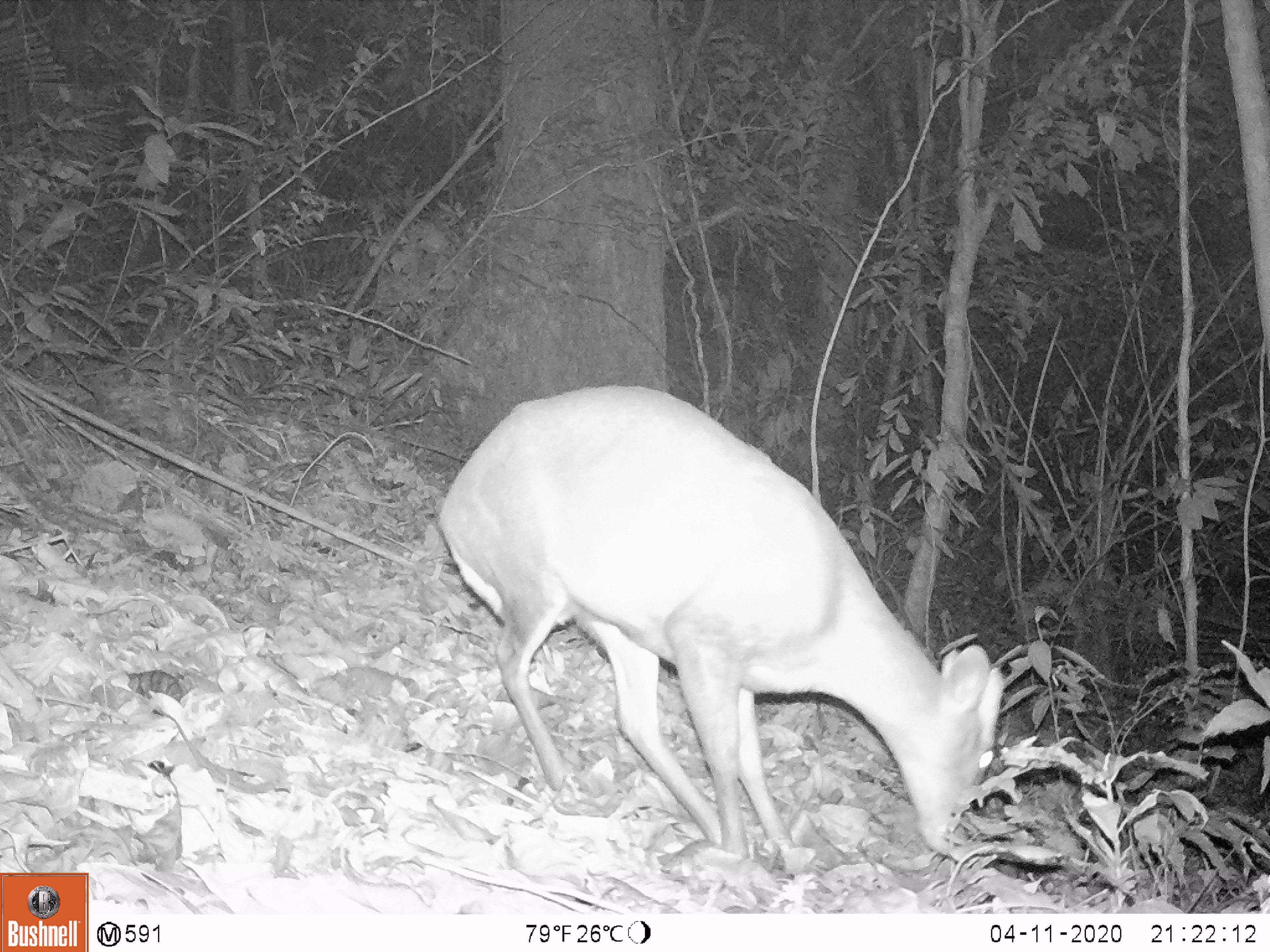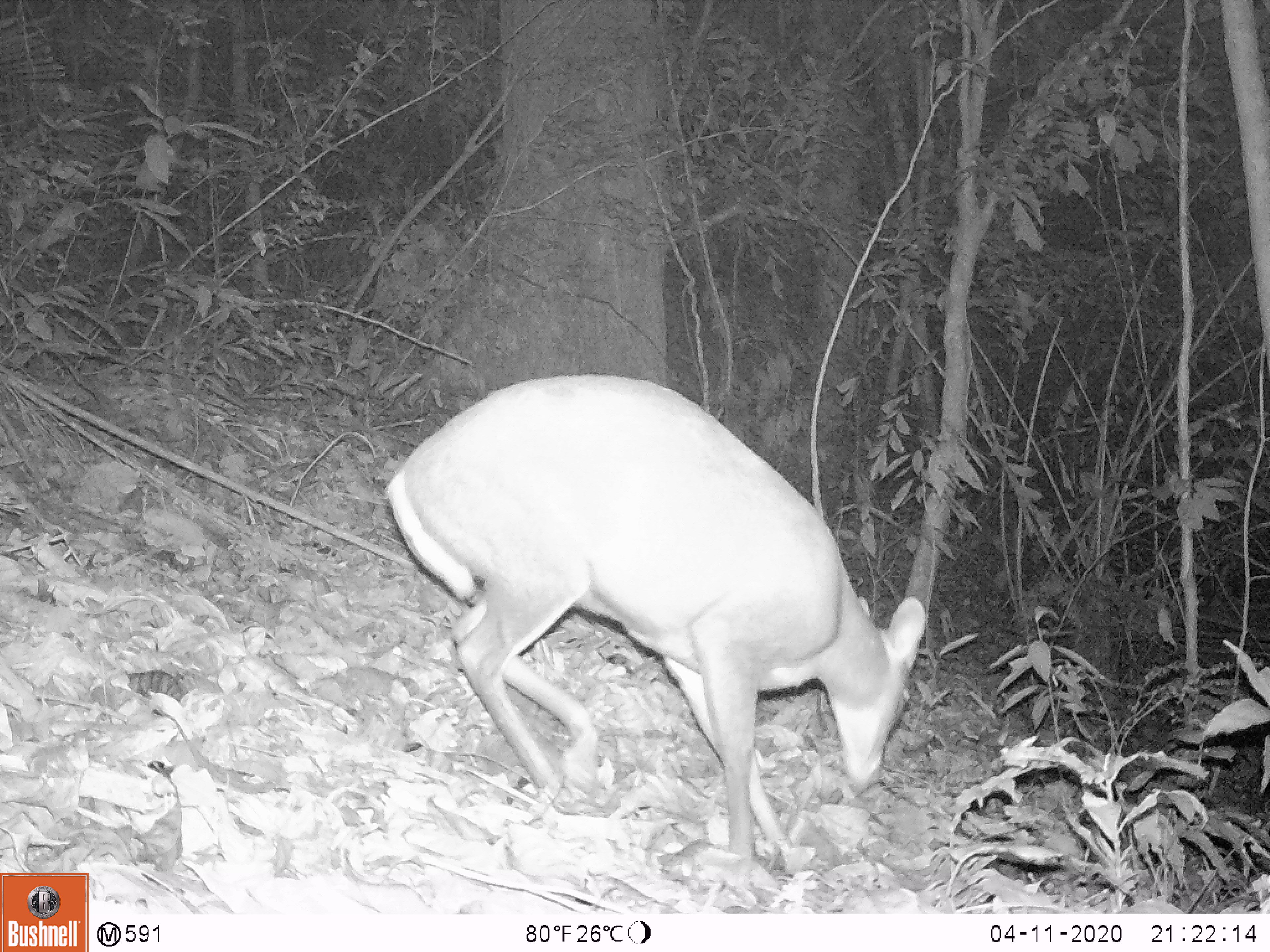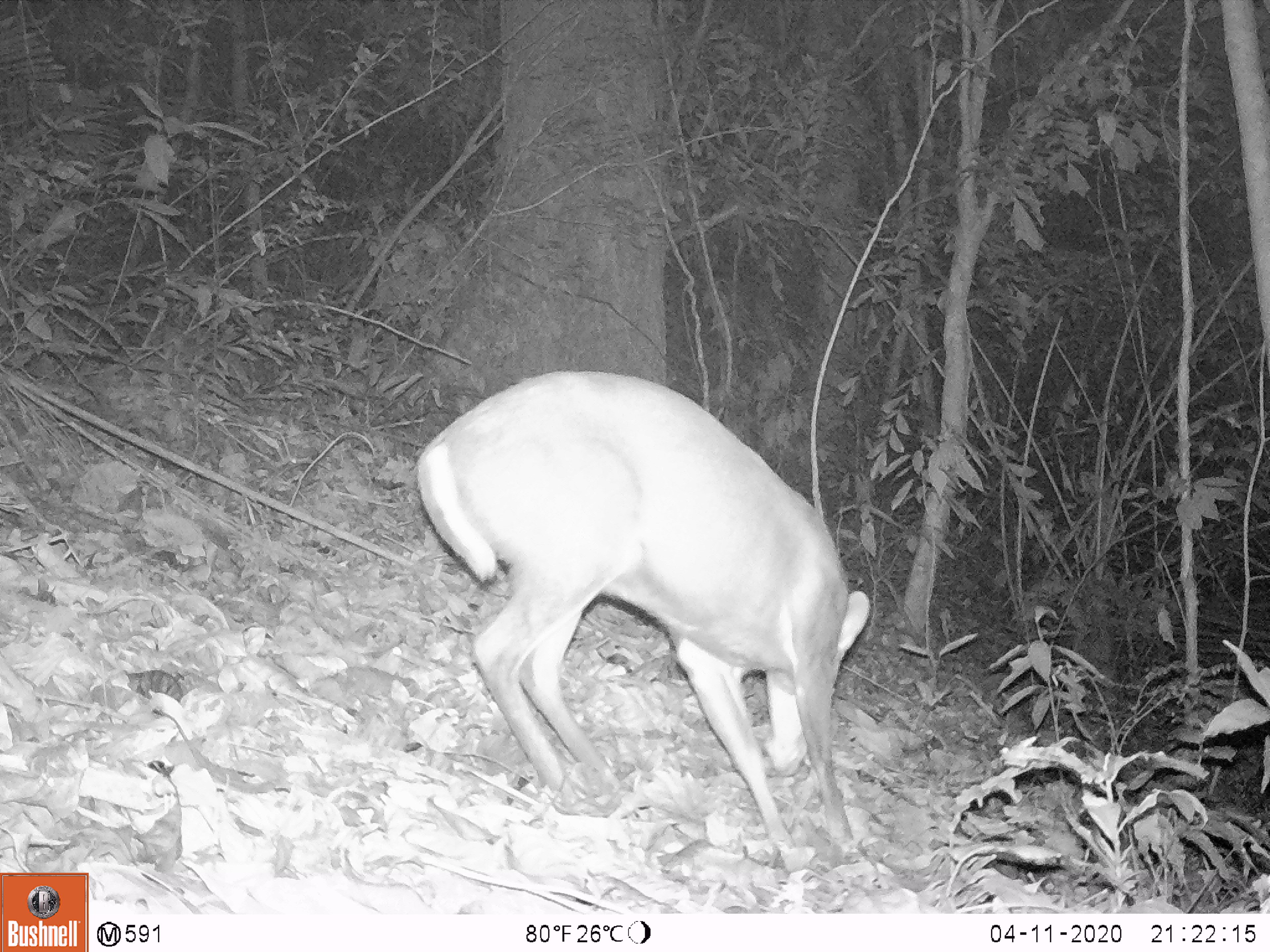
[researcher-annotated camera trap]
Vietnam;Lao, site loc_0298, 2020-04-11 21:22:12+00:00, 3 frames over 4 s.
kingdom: Animalia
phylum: Chordata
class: Mammalia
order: Artiodactyla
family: Cervidae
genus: Muntiacus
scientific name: Muntiacus rooseveltorum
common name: roosevelt's muntjac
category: roosevelts muntjac group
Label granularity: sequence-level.